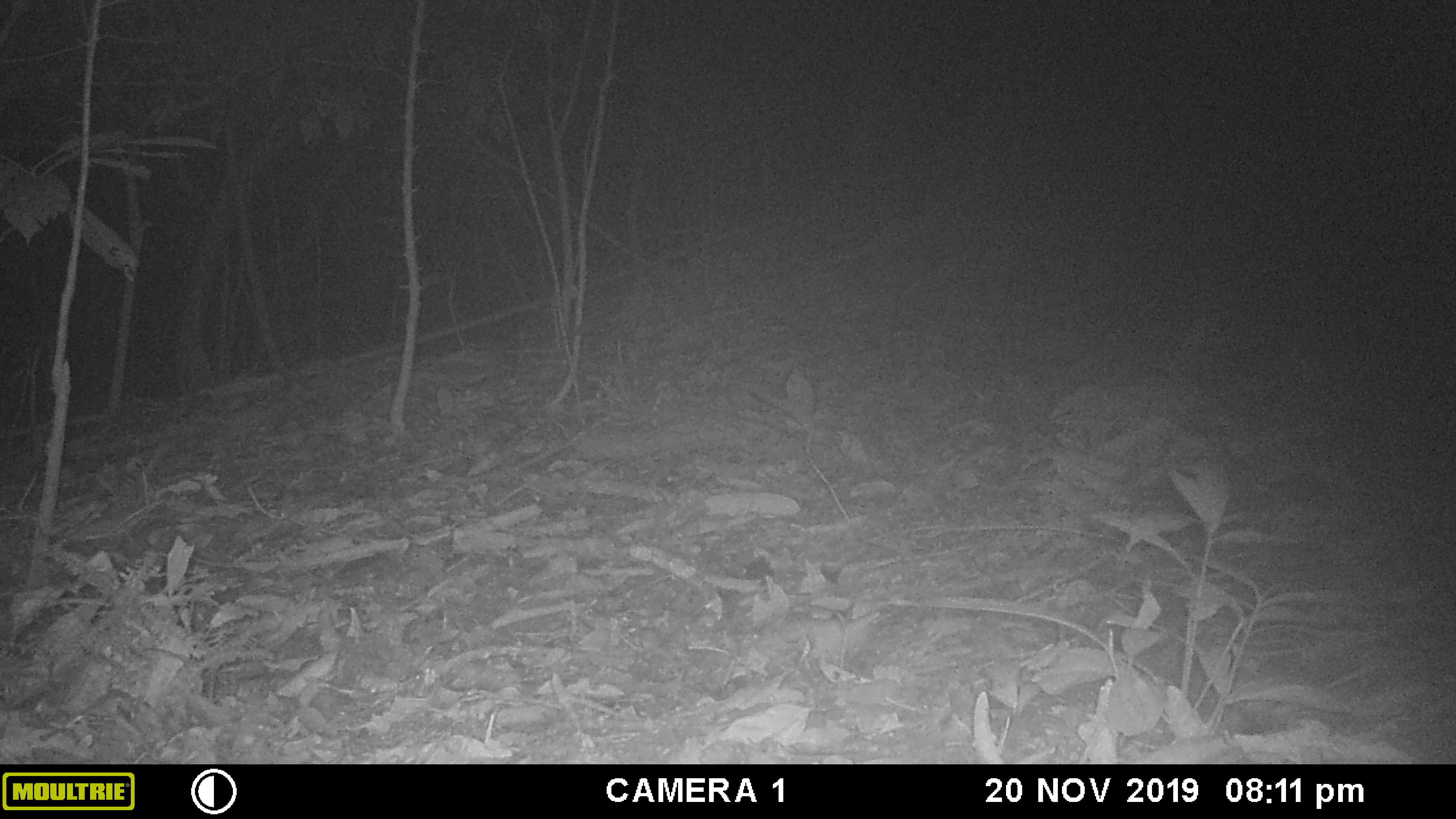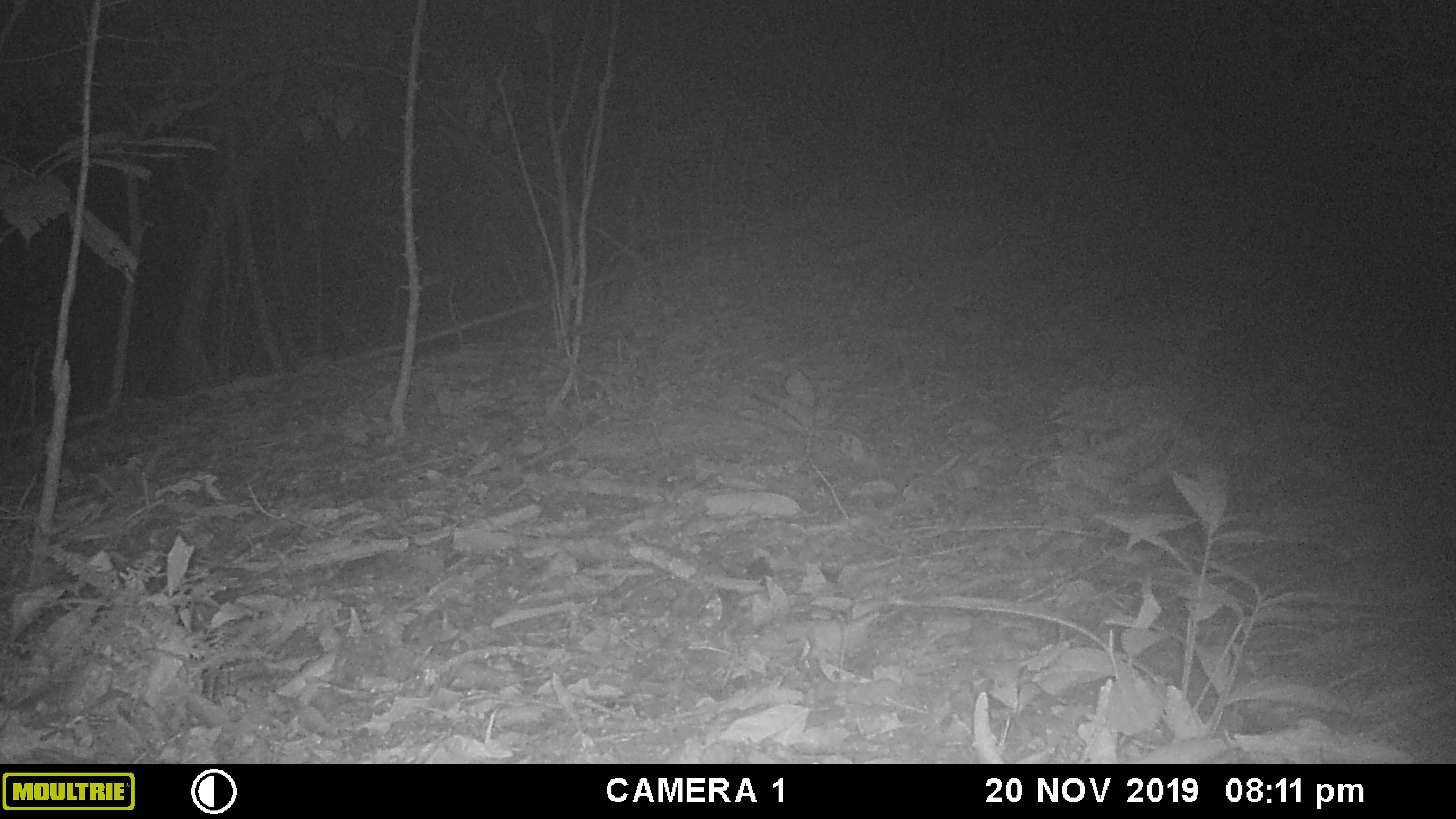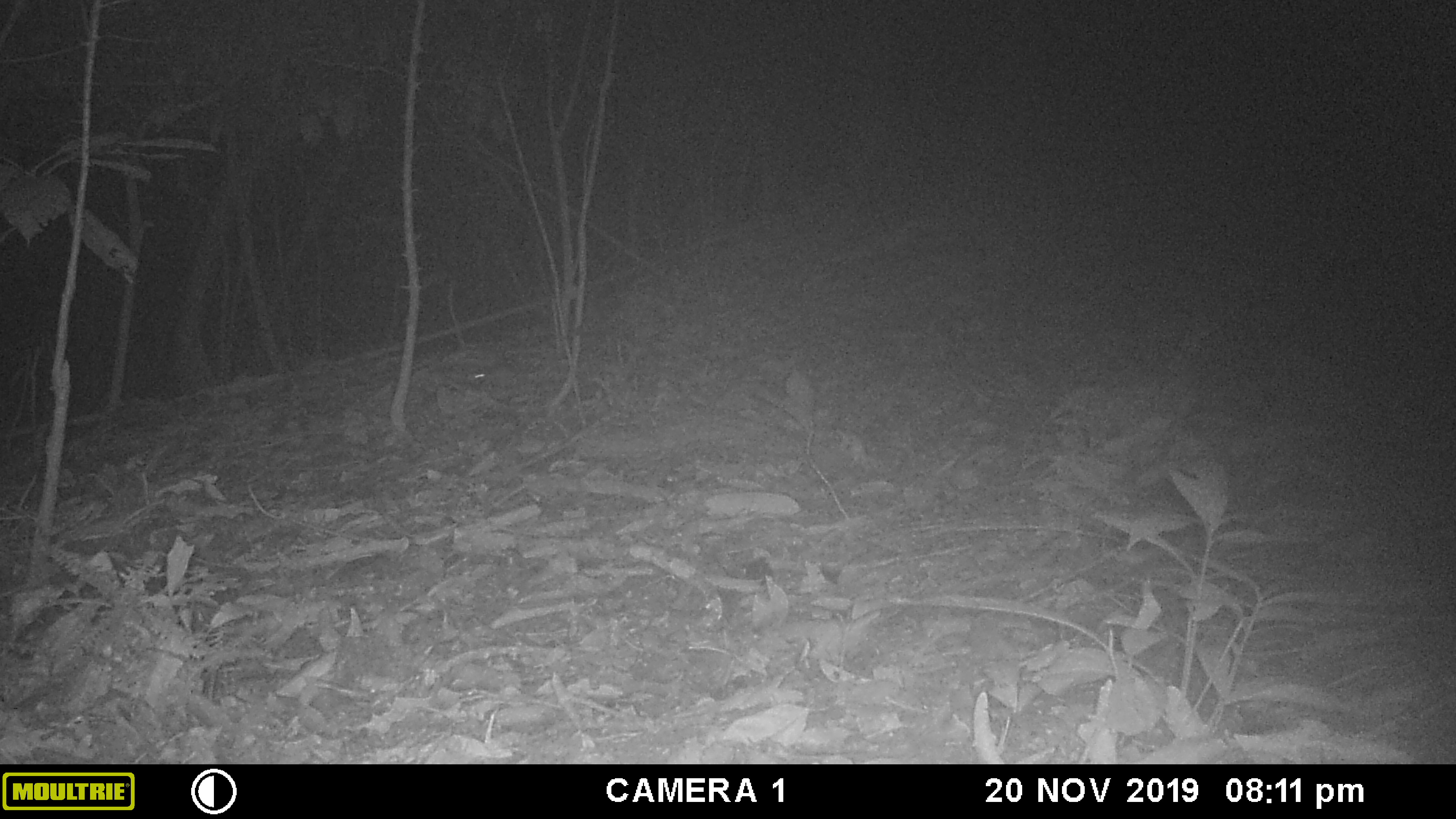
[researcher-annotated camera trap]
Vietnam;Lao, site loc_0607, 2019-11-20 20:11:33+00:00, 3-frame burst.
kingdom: Animalia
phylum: Chordata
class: Mammalia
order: Rodentia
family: Muridae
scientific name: Muridae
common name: old-world mice and rats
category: unidentified murid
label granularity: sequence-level